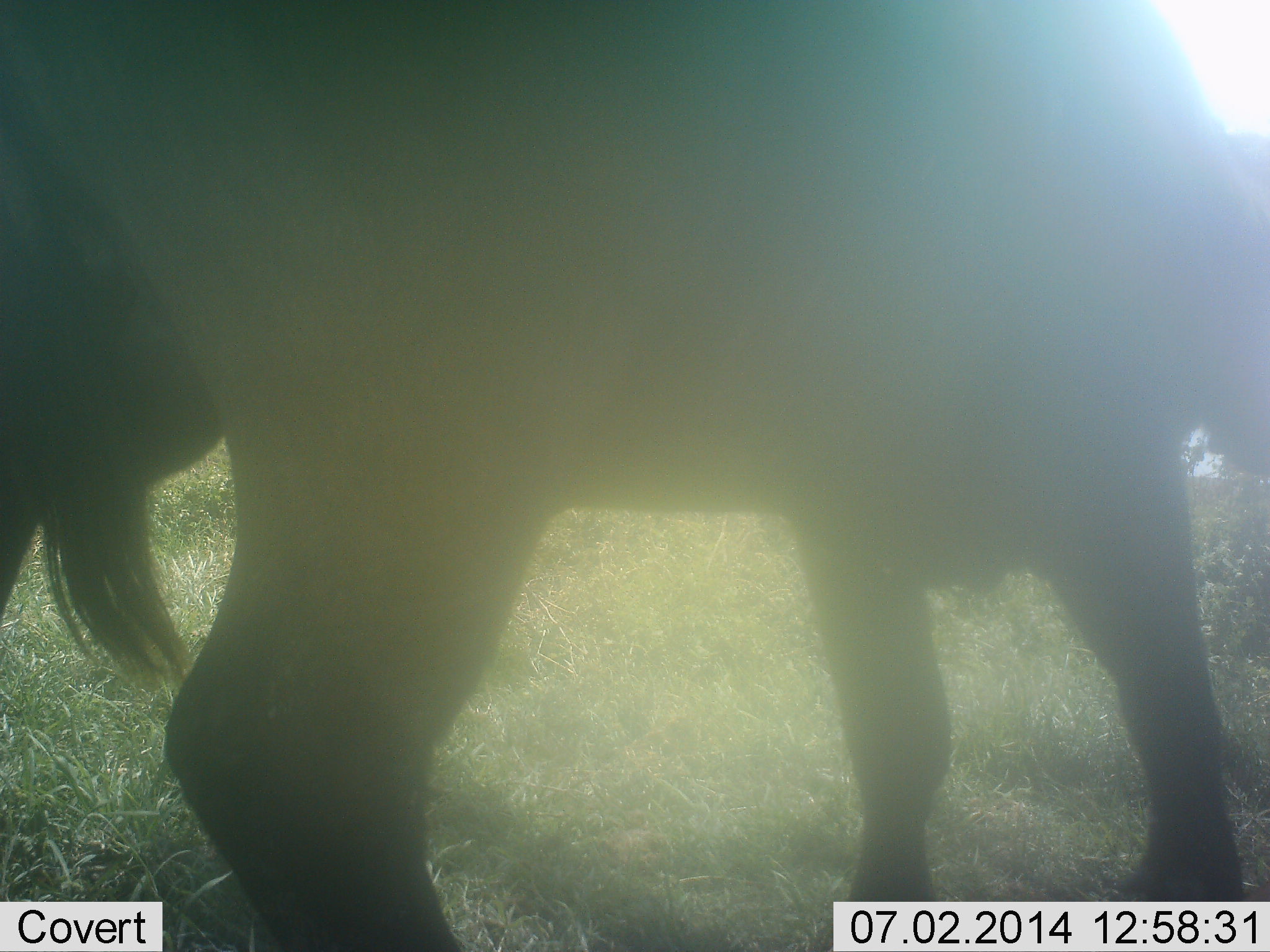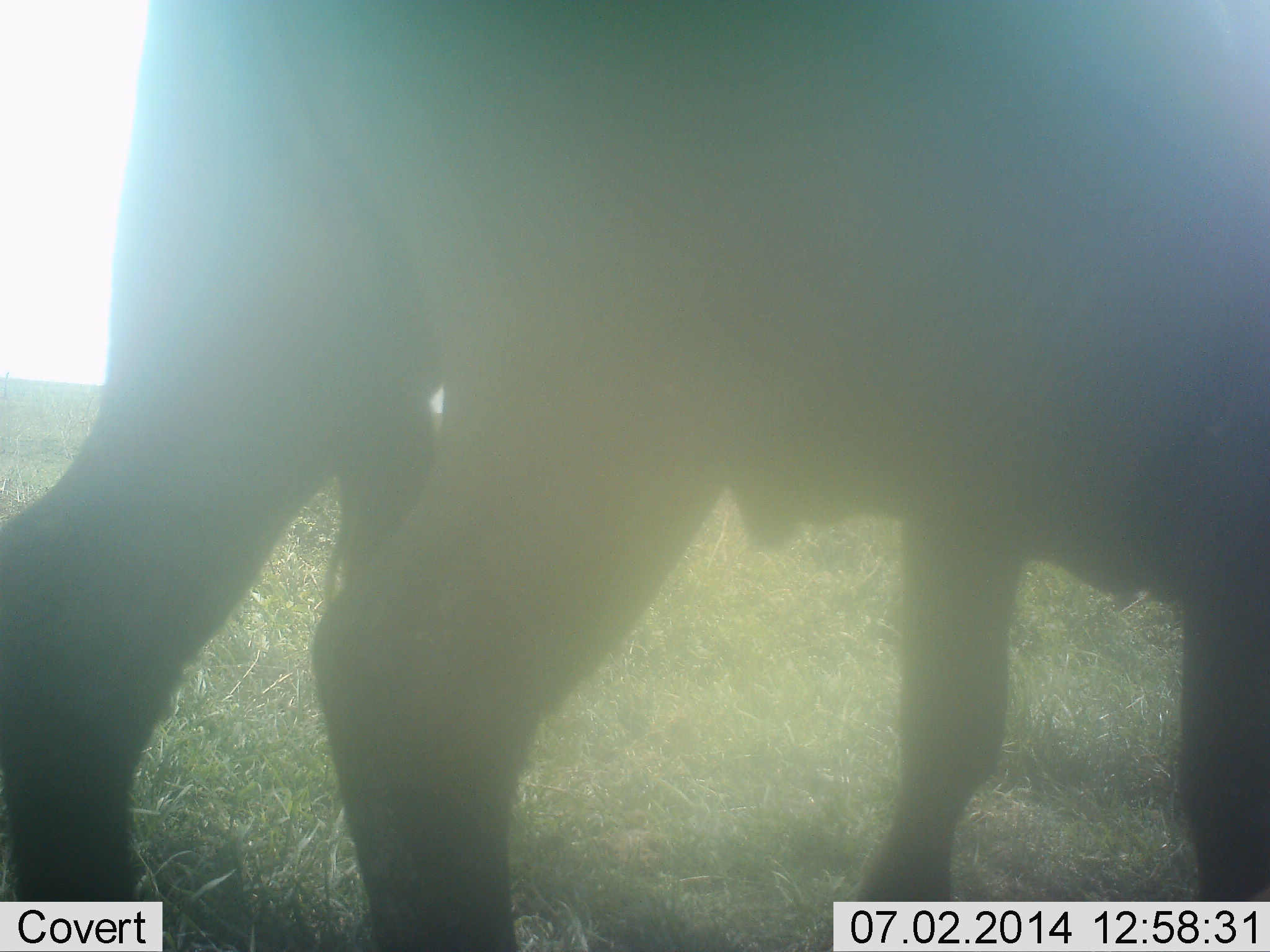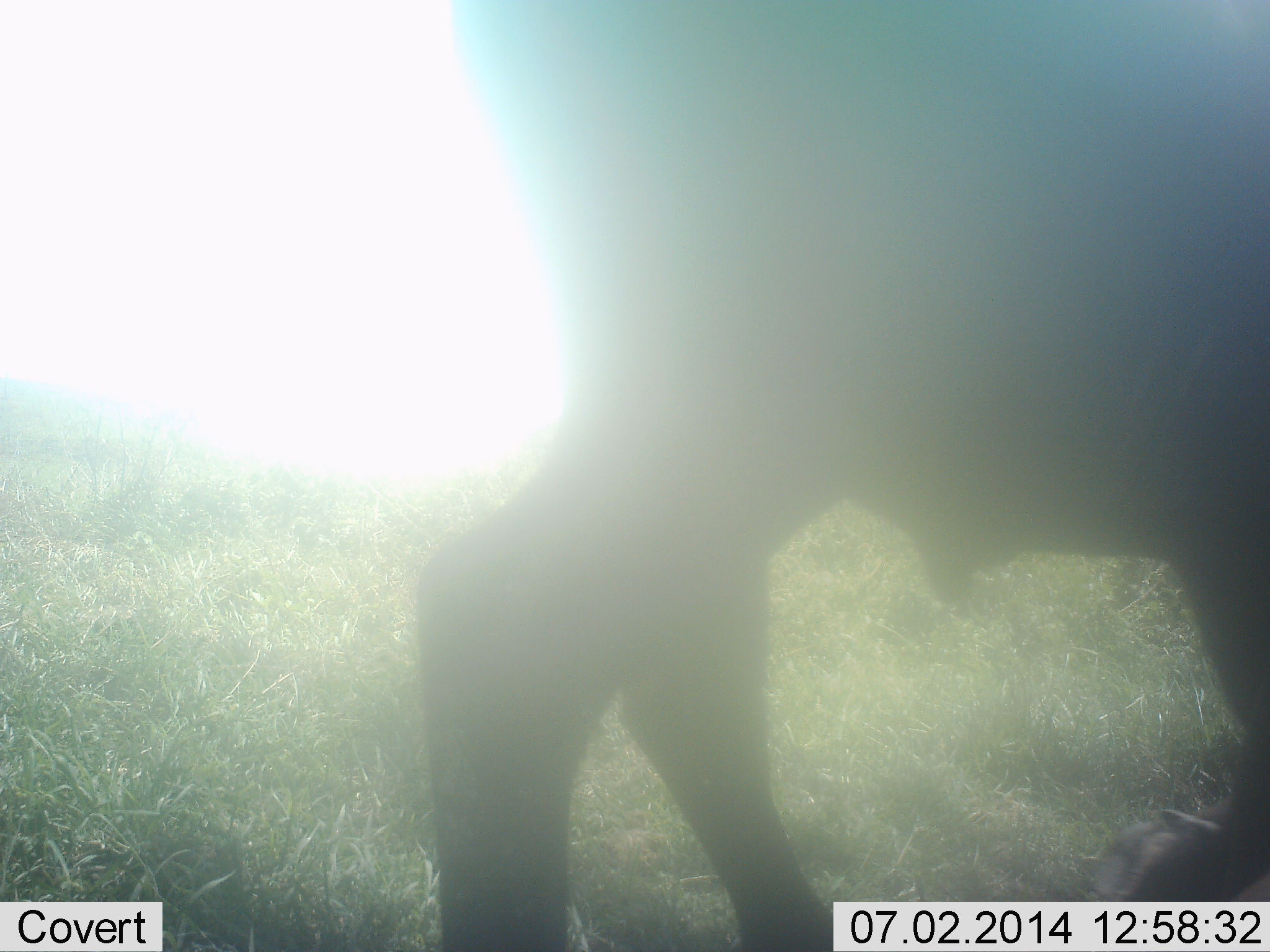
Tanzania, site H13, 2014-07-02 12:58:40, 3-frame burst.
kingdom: Animalia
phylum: Chordata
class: Mammalia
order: Artiodactyla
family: Bovidae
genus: Connochaetes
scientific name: Connochaetes taurinus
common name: blue wildebeest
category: wildebeest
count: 1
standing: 22%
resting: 0%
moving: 78%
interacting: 0%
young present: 0%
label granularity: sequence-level